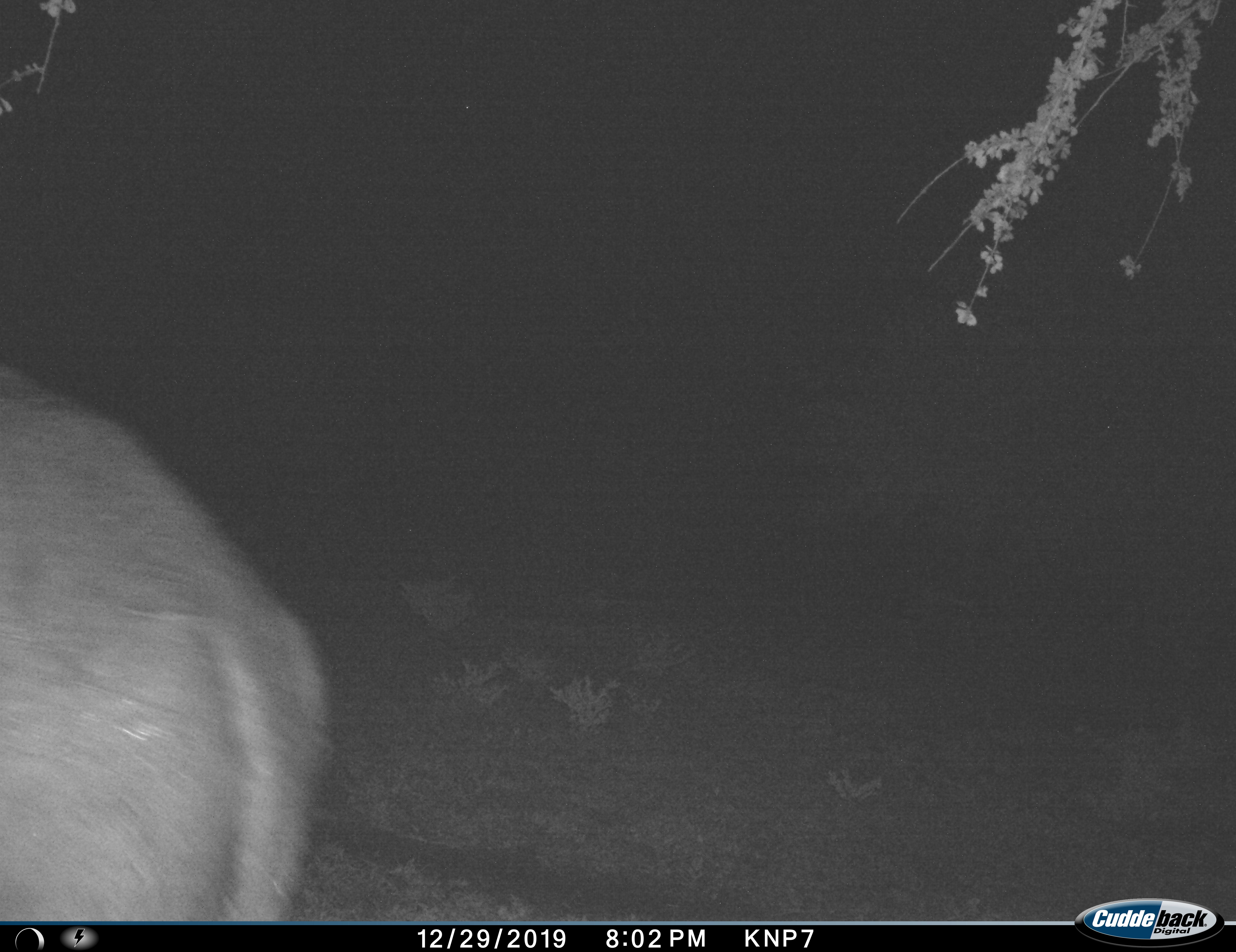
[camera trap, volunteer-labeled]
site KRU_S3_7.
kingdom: Animalia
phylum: Chordata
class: Mammalia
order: Artiodactyla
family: Hippopotamidae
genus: Hippopotamus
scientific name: Hippopotamus amphibius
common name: hippopotamus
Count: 1.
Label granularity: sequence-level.